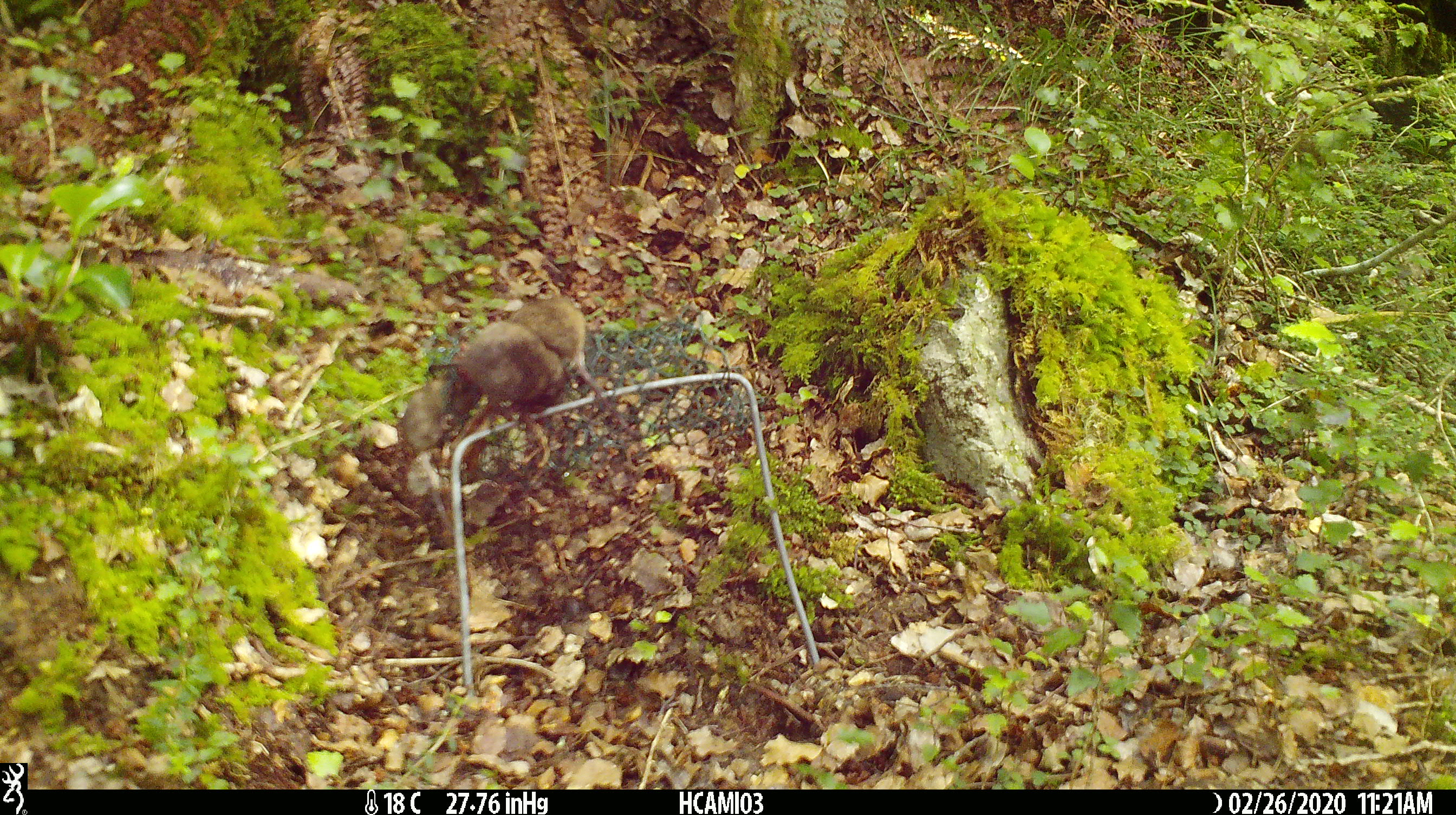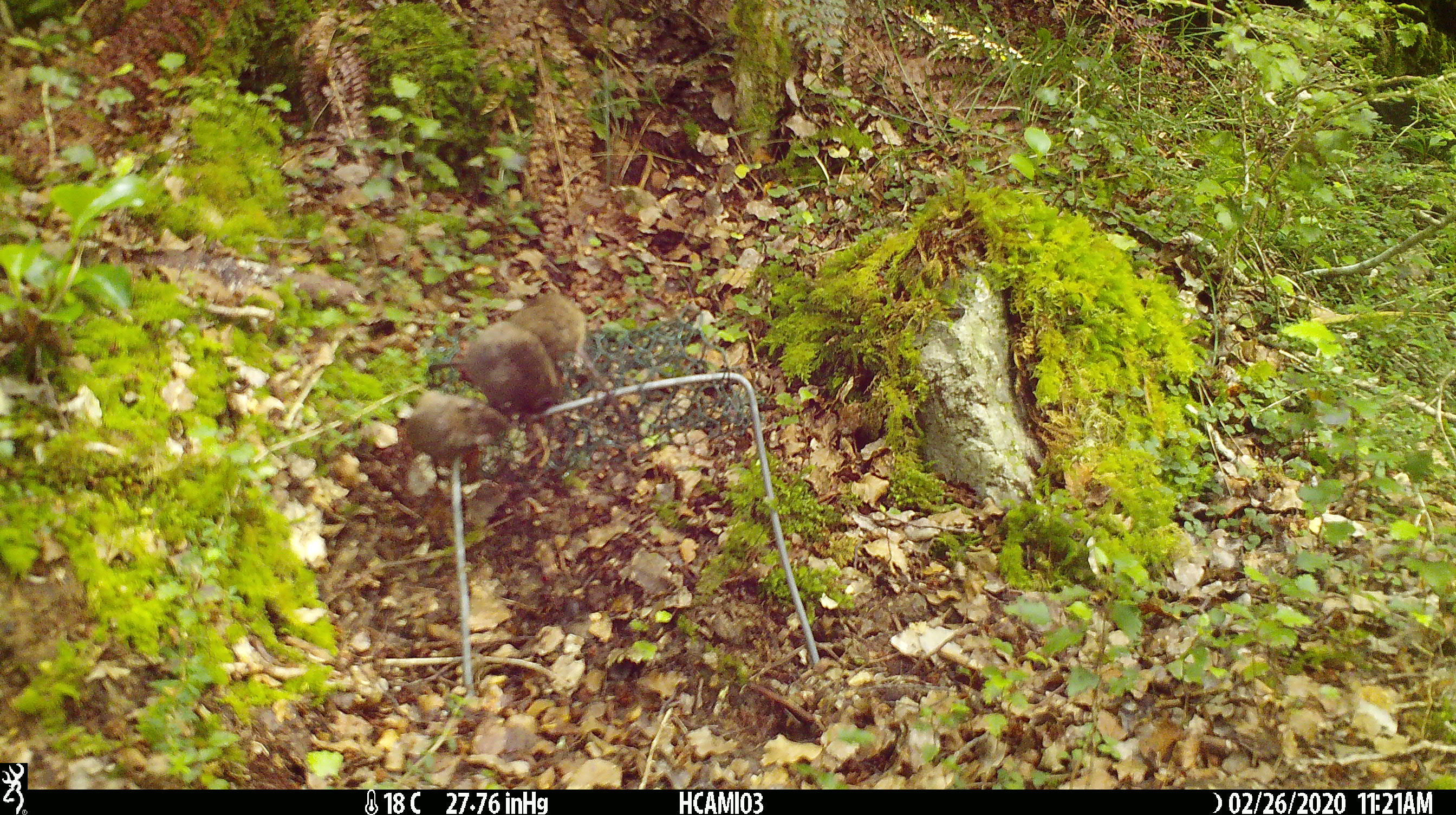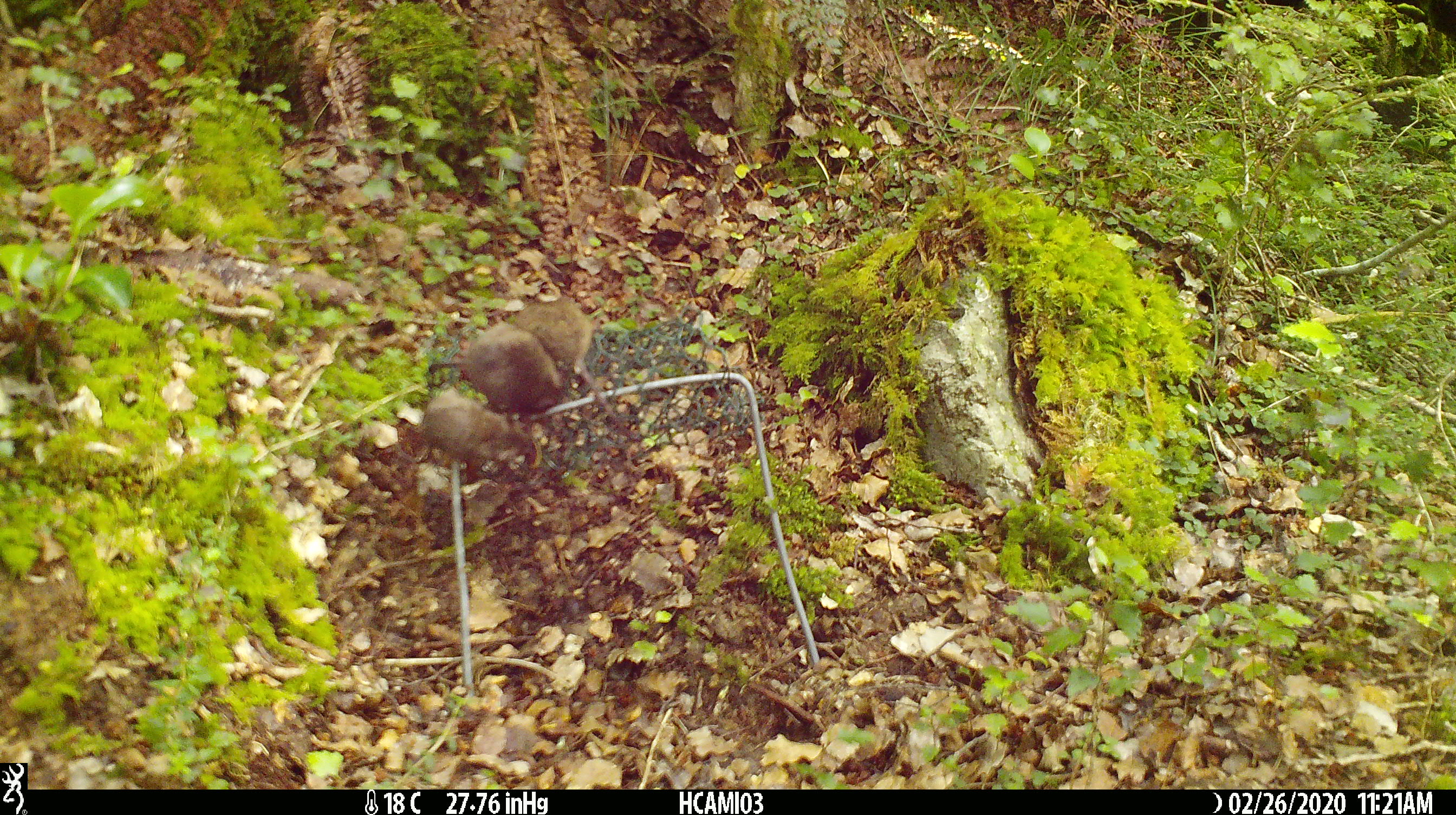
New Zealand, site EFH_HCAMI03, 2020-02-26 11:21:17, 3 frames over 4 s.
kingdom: Animalia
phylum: Chordata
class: Mammalia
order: Rodentia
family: Muridae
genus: Mus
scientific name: Mus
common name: mouse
Mouse (Mus).